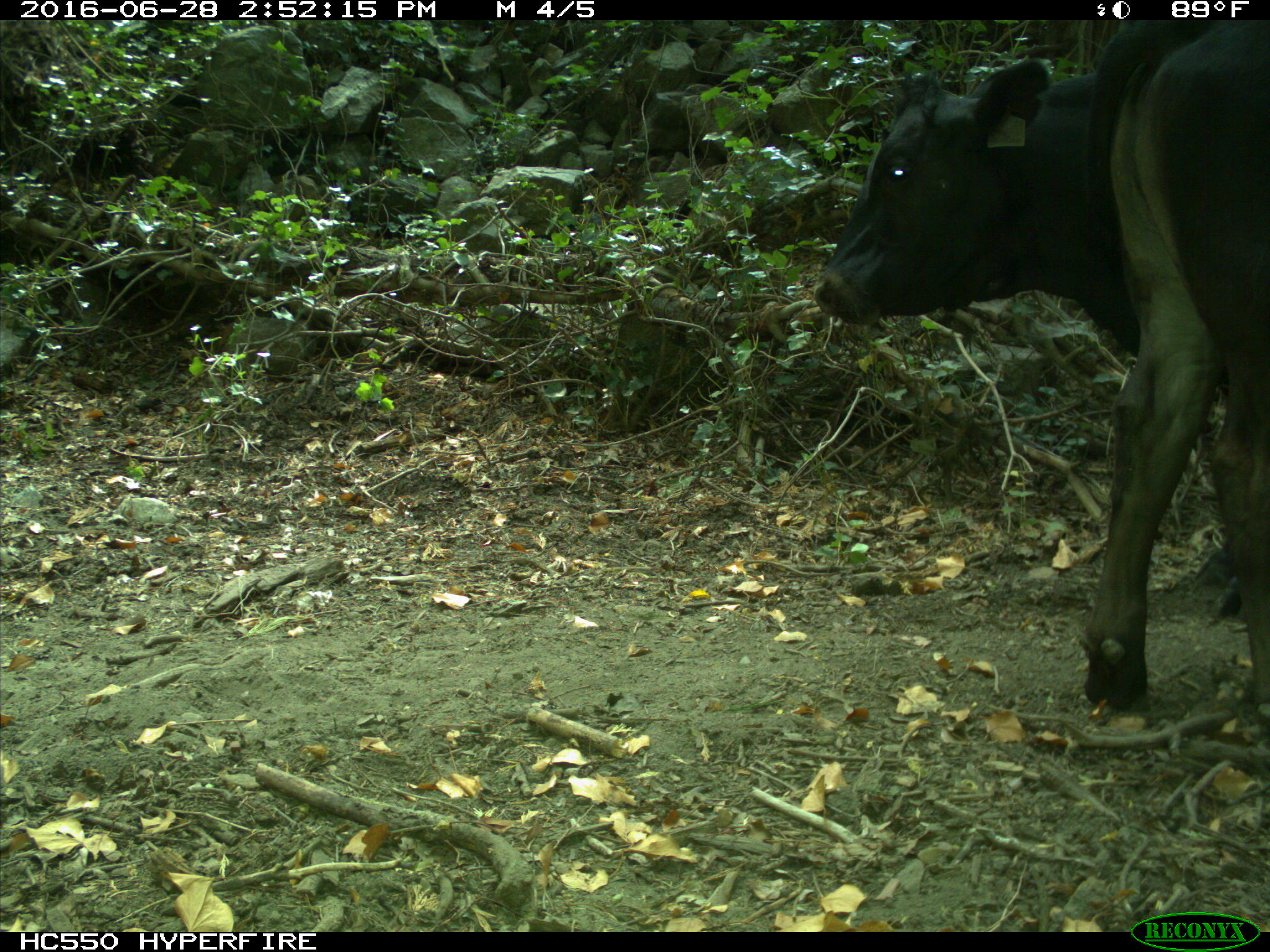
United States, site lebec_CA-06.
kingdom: Animalia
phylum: Chordata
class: Mammalia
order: Artiodactyla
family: Bovidae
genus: Bos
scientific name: Bos taurus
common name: domestic cow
Bos taurus (domestic cow).